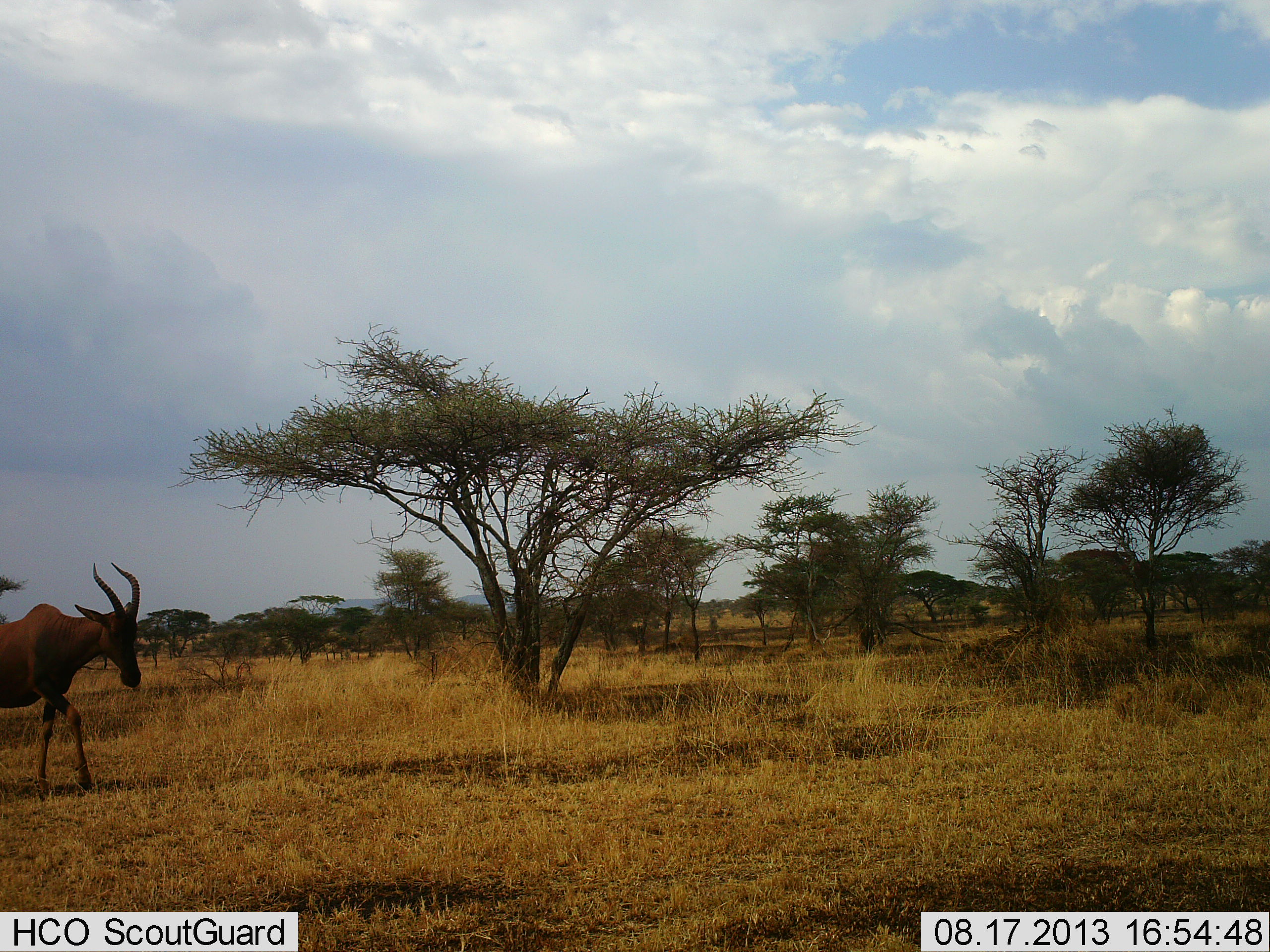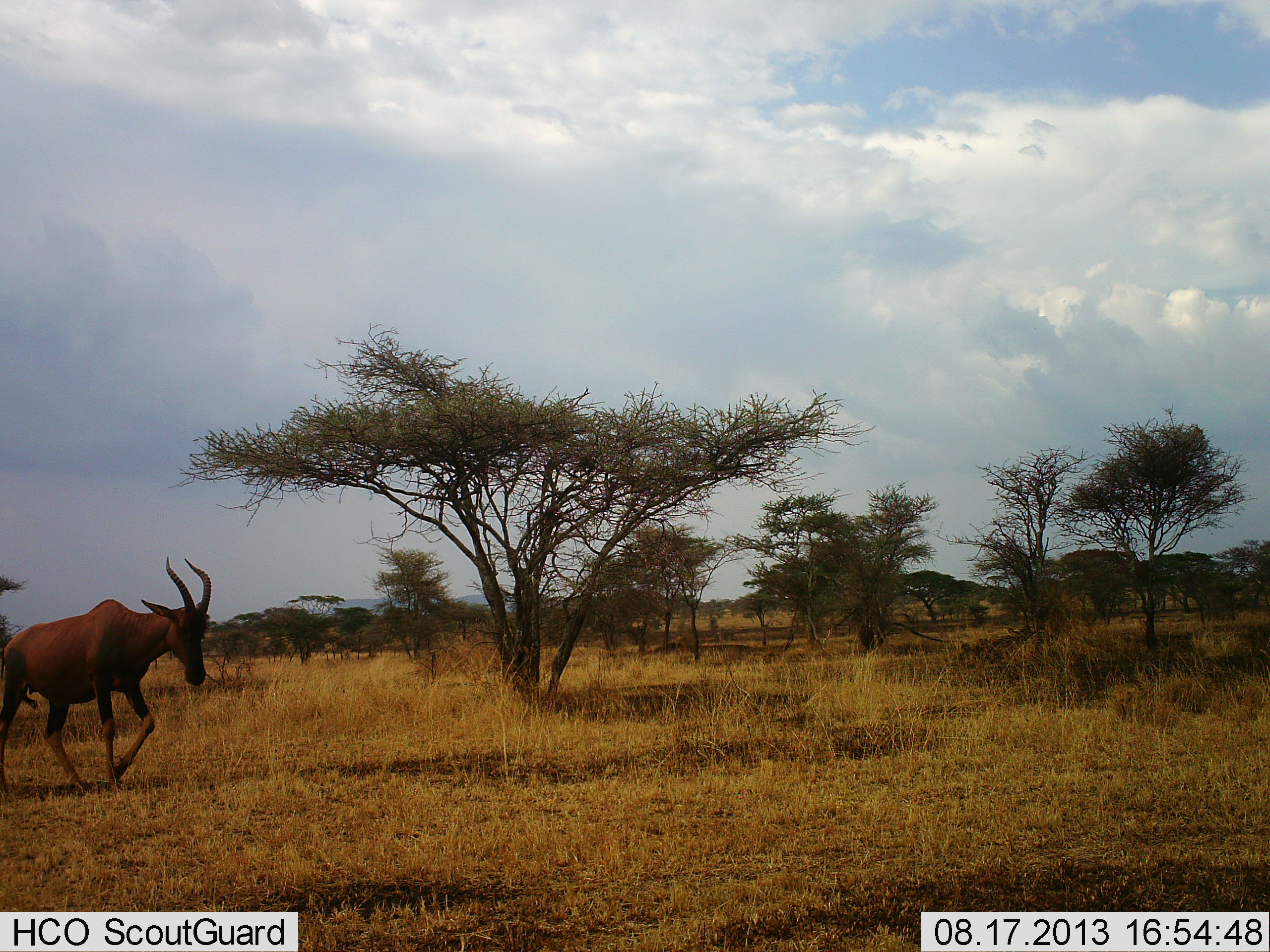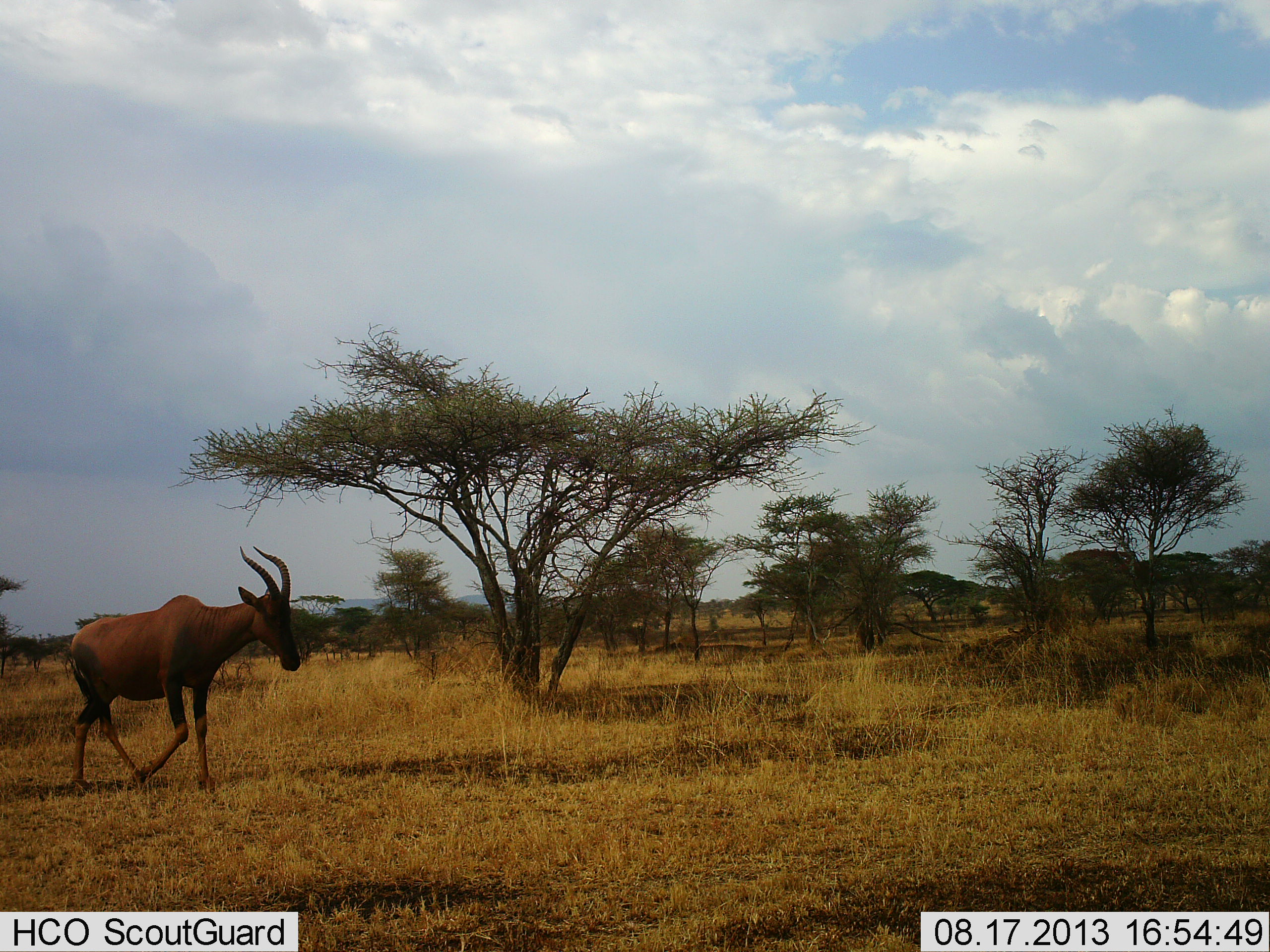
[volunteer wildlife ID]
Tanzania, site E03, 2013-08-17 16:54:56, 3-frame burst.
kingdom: Animalia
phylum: Chordata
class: Mammalia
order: Artiodactyla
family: Bovidae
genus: Damaliscus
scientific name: Damaliscus lunatus jimela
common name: topi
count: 1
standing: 0%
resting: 0%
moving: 100%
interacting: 0%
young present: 0%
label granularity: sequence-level